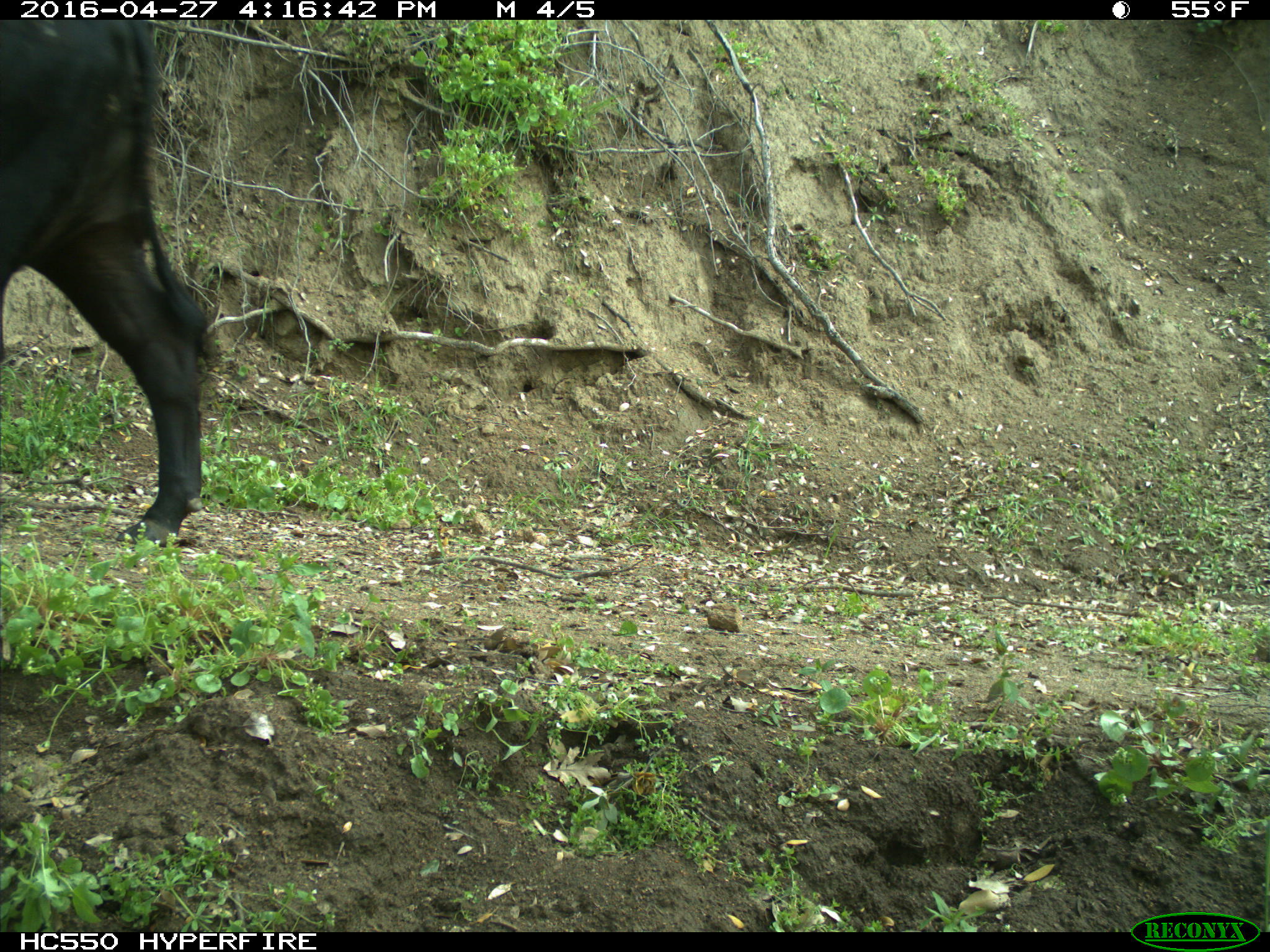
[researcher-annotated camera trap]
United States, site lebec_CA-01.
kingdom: Animalia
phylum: Chordata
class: Mammalia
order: Artiodactyla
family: Bovidae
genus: Bos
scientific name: Bos taurus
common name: domestic cow